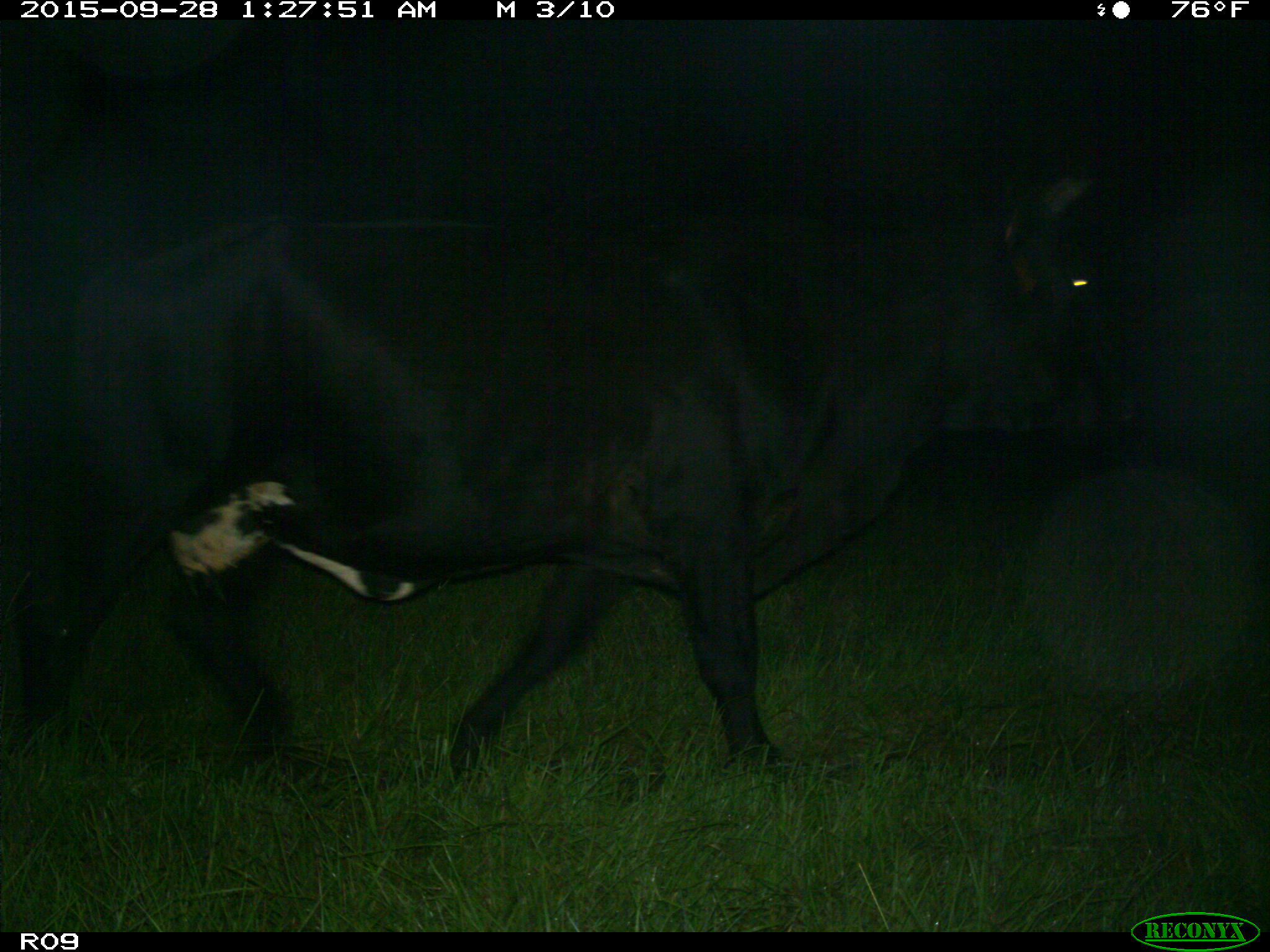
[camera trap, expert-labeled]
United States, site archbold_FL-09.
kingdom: Animalia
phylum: Chordata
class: Mammalia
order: Artiodactyla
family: Bovidae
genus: Bos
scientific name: Bos taurus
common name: domestic cow